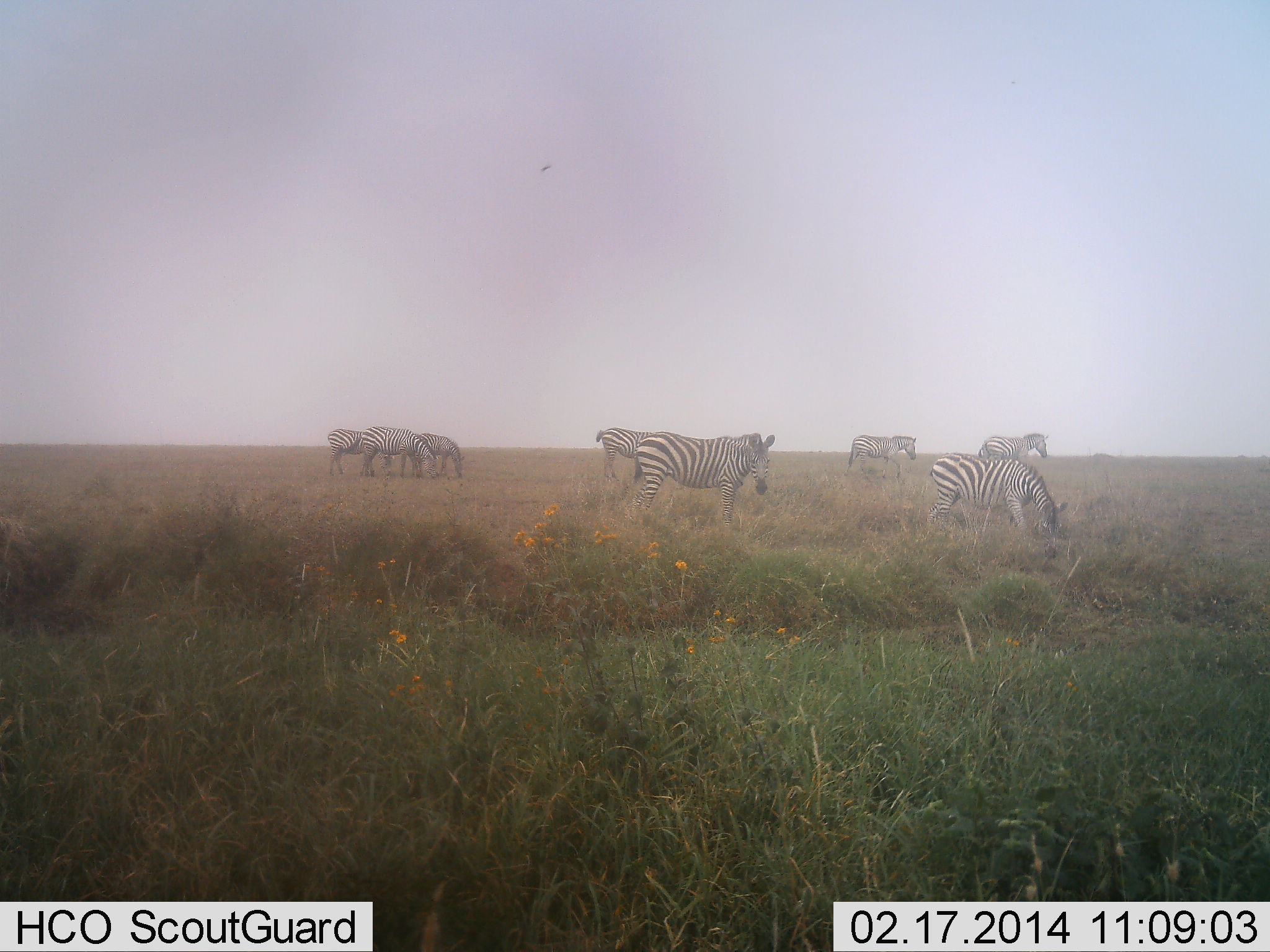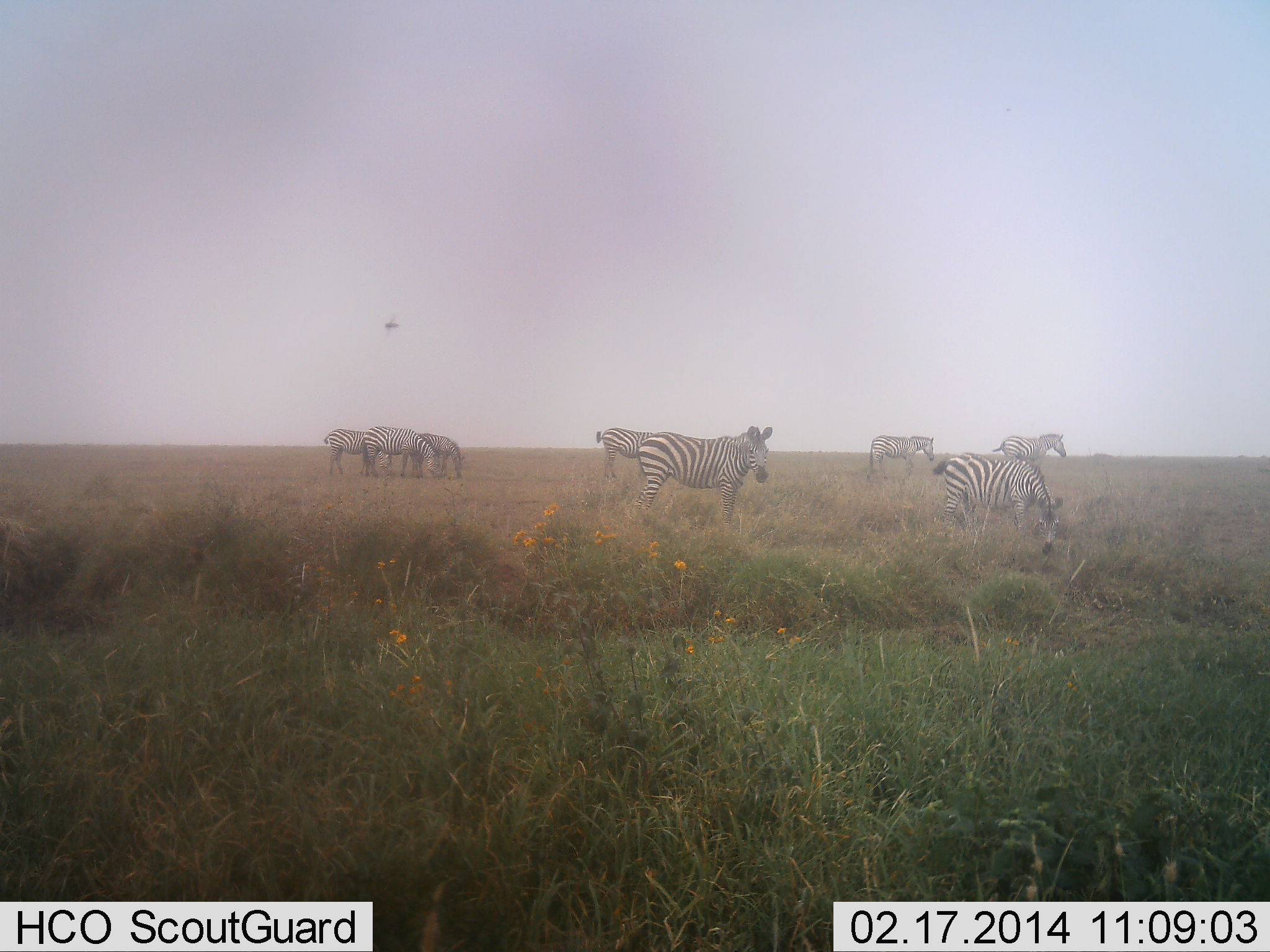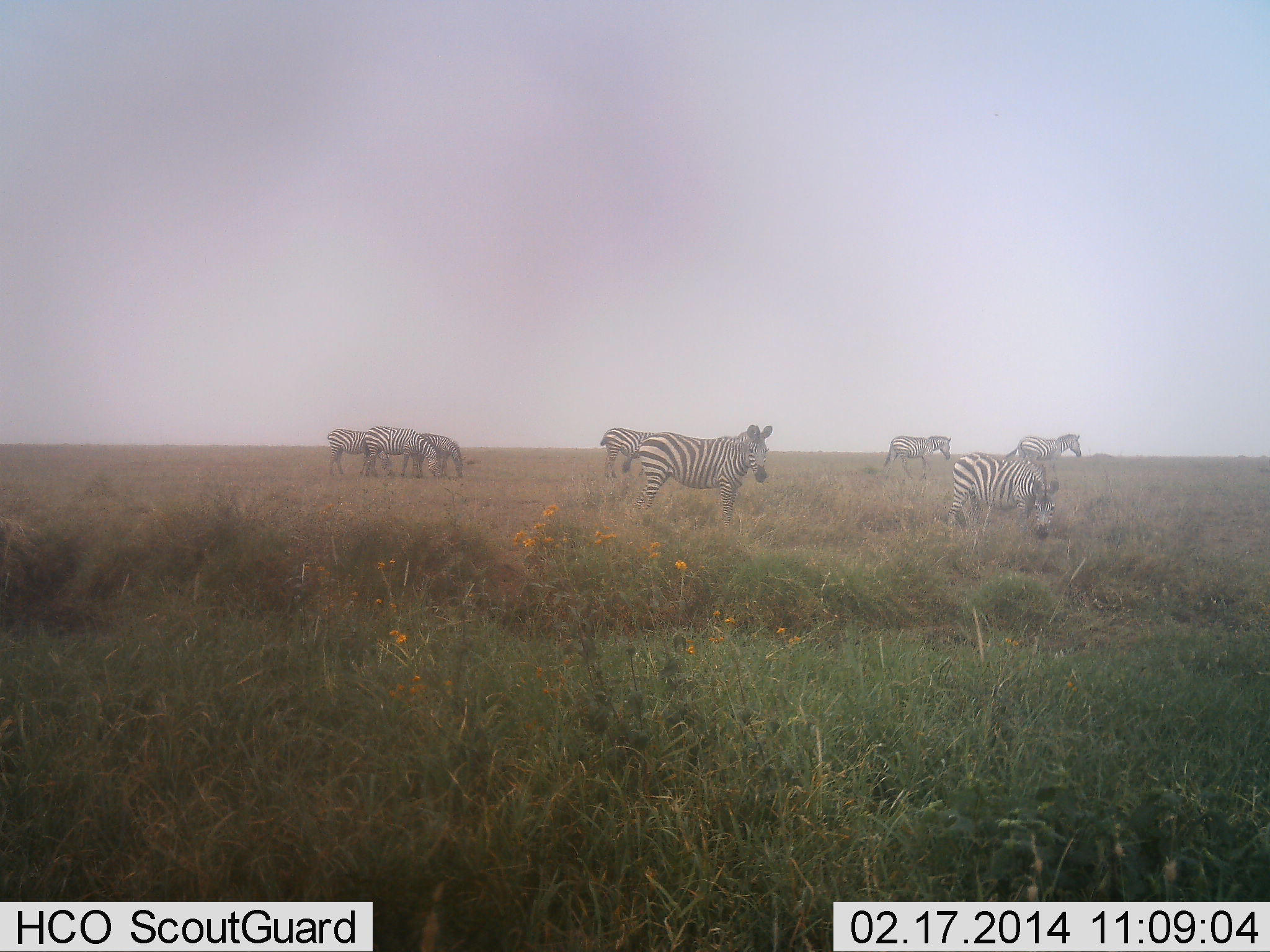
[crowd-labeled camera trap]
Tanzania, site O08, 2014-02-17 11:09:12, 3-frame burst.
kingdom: Animalia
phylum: Chordata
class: Mammalia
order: Perissodactyla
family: Equidae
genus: Equus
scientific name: Equus quagga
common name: plains zebra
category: zebra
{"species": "zebra (plains zebra) (Equus quagga)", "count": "8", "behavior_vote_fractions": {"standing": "86%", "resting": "0%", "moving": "29%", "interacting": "0%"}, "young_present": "0%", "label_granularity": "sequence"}